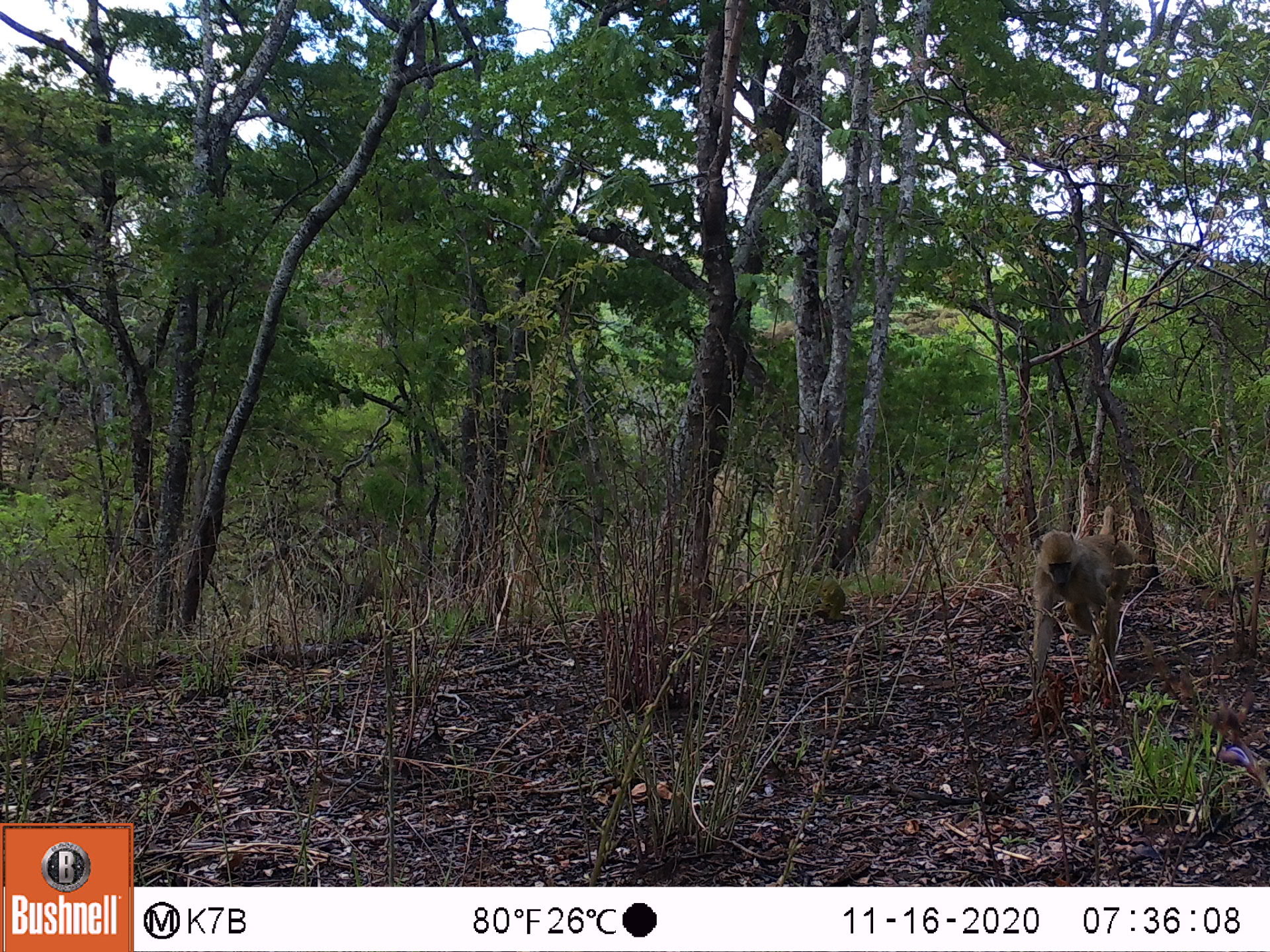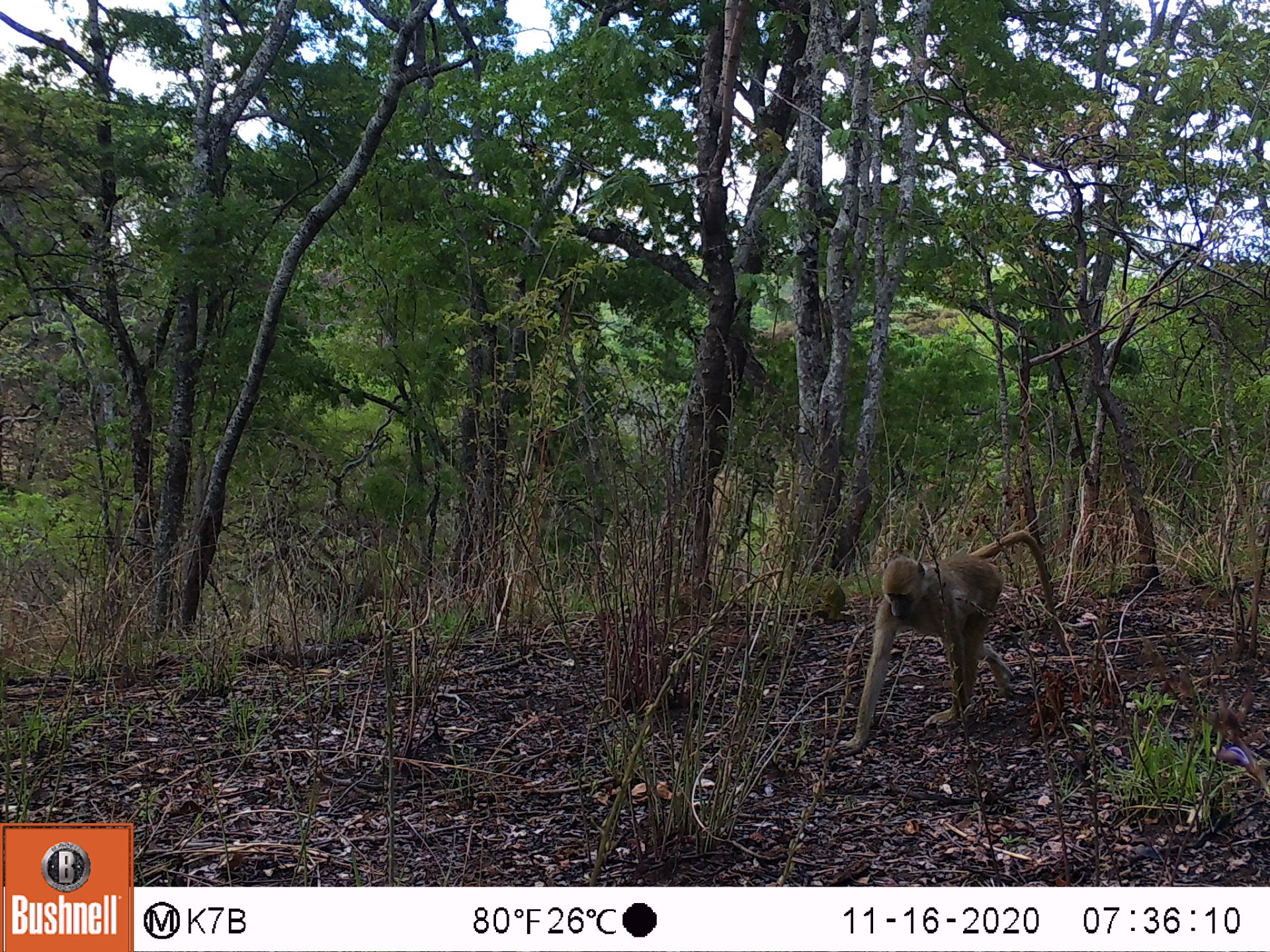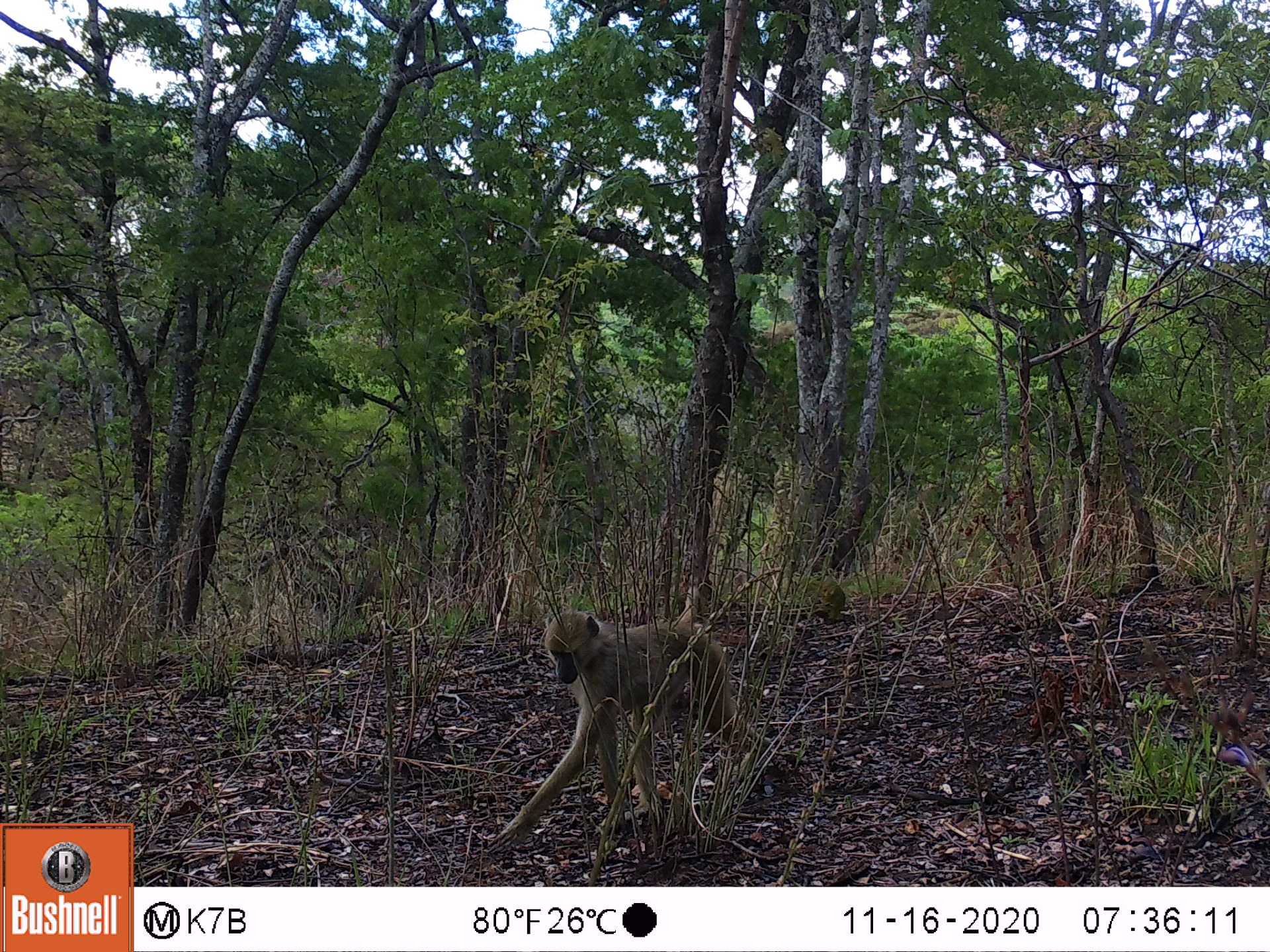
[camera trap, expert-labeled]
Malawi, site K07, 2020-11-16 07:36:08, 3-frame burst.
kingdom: Animalia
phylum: Chordata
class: Mammalia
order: Primates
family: Cercopithecidae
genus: Papio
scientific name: Papio cynocephalus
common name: yellow baboon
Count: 1.